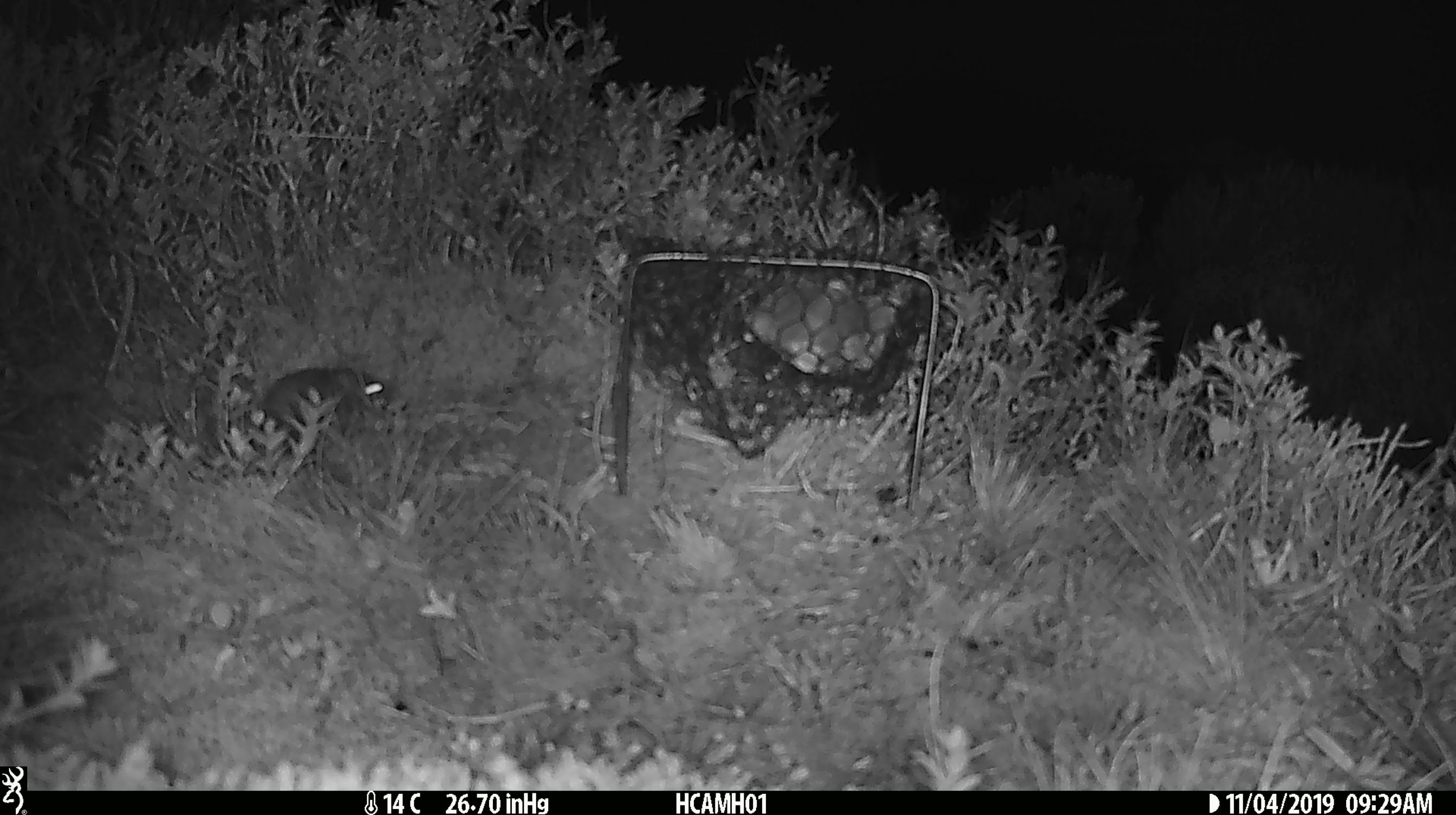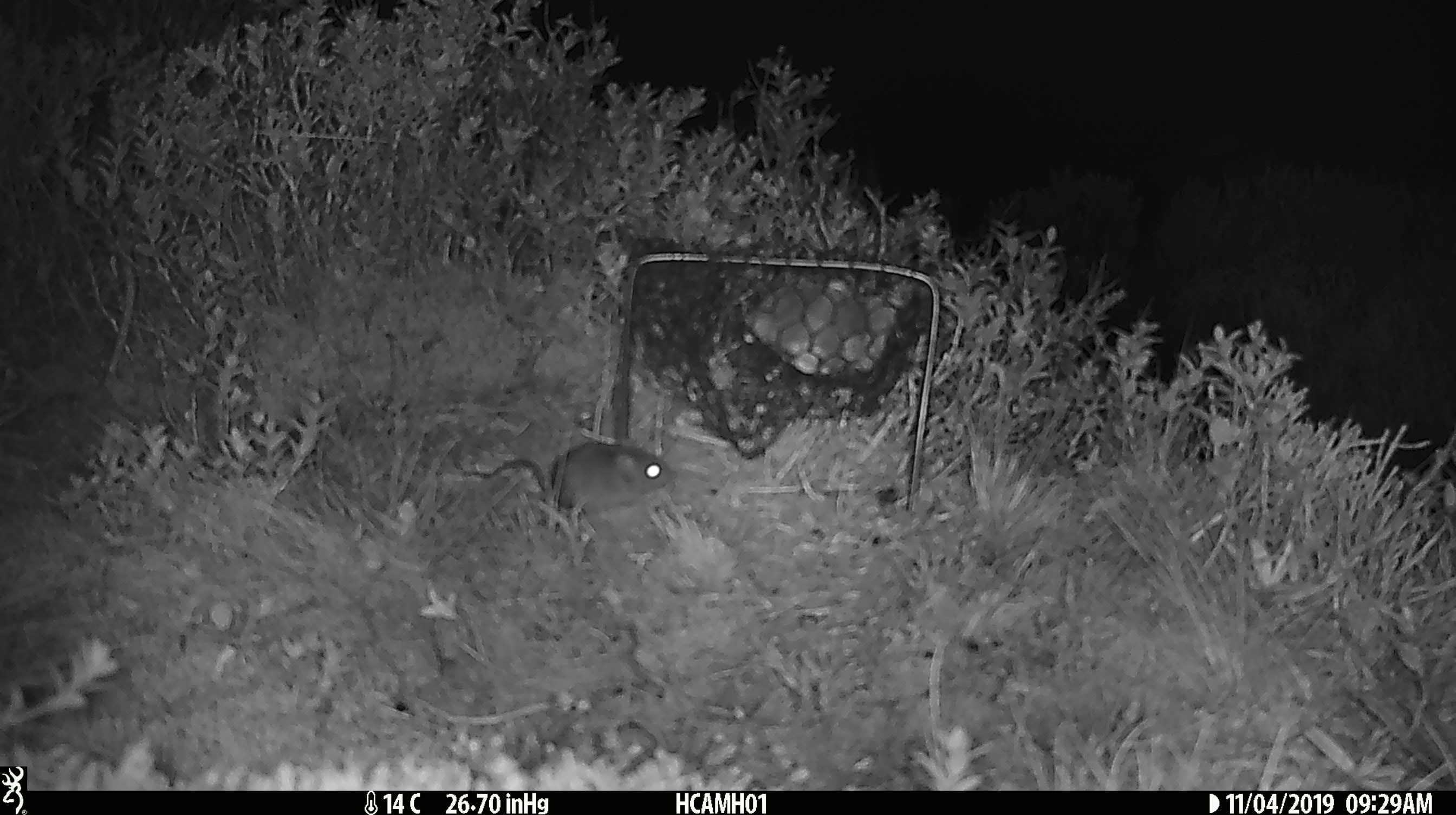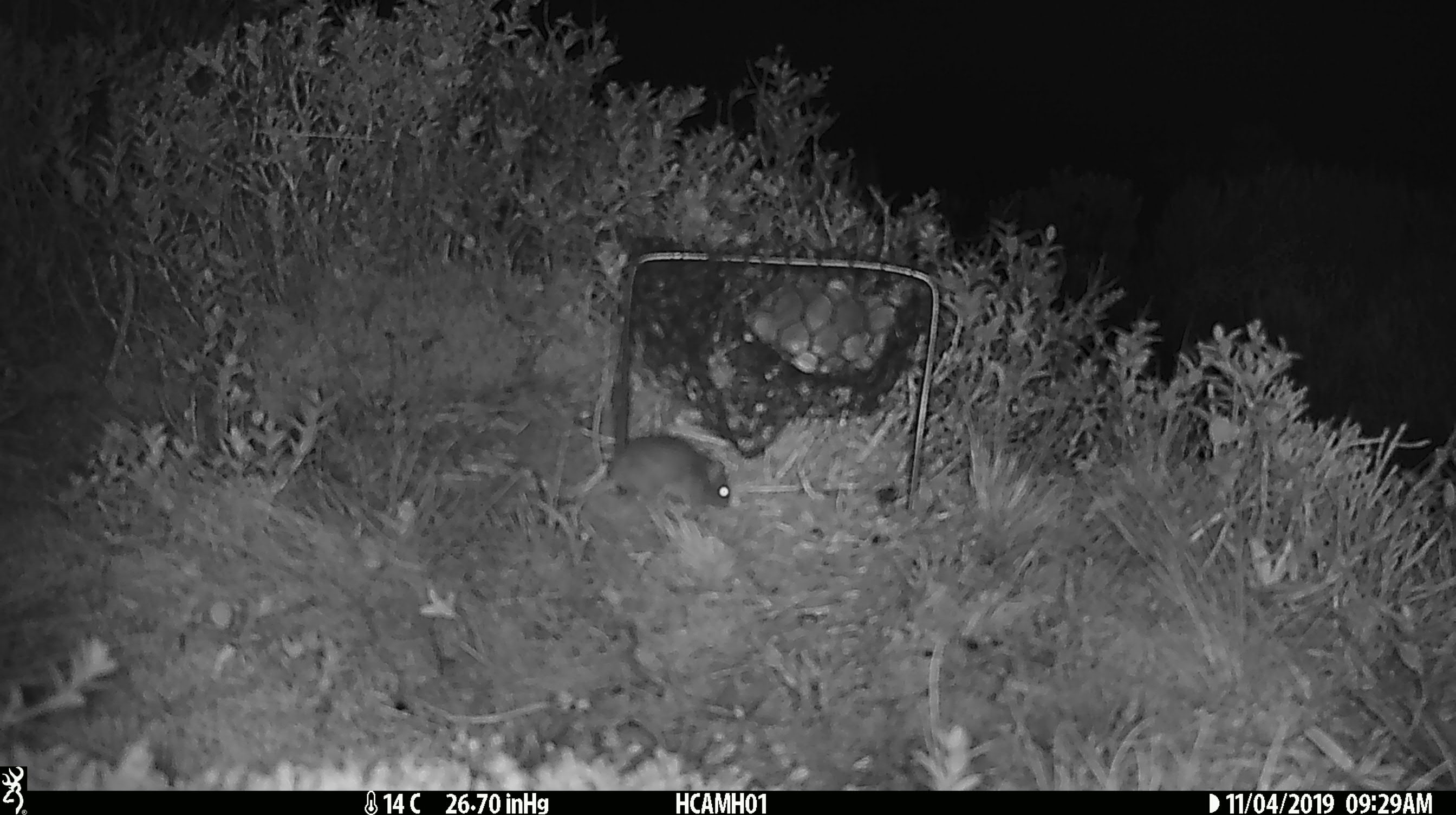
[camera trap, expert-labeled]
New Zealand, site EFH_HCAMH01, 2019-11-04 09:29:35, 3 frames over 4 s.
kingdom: Animalia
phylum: Chordata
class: Mammalia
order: Rodentia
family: Muridae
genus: Mus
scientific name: Mus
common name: mouse